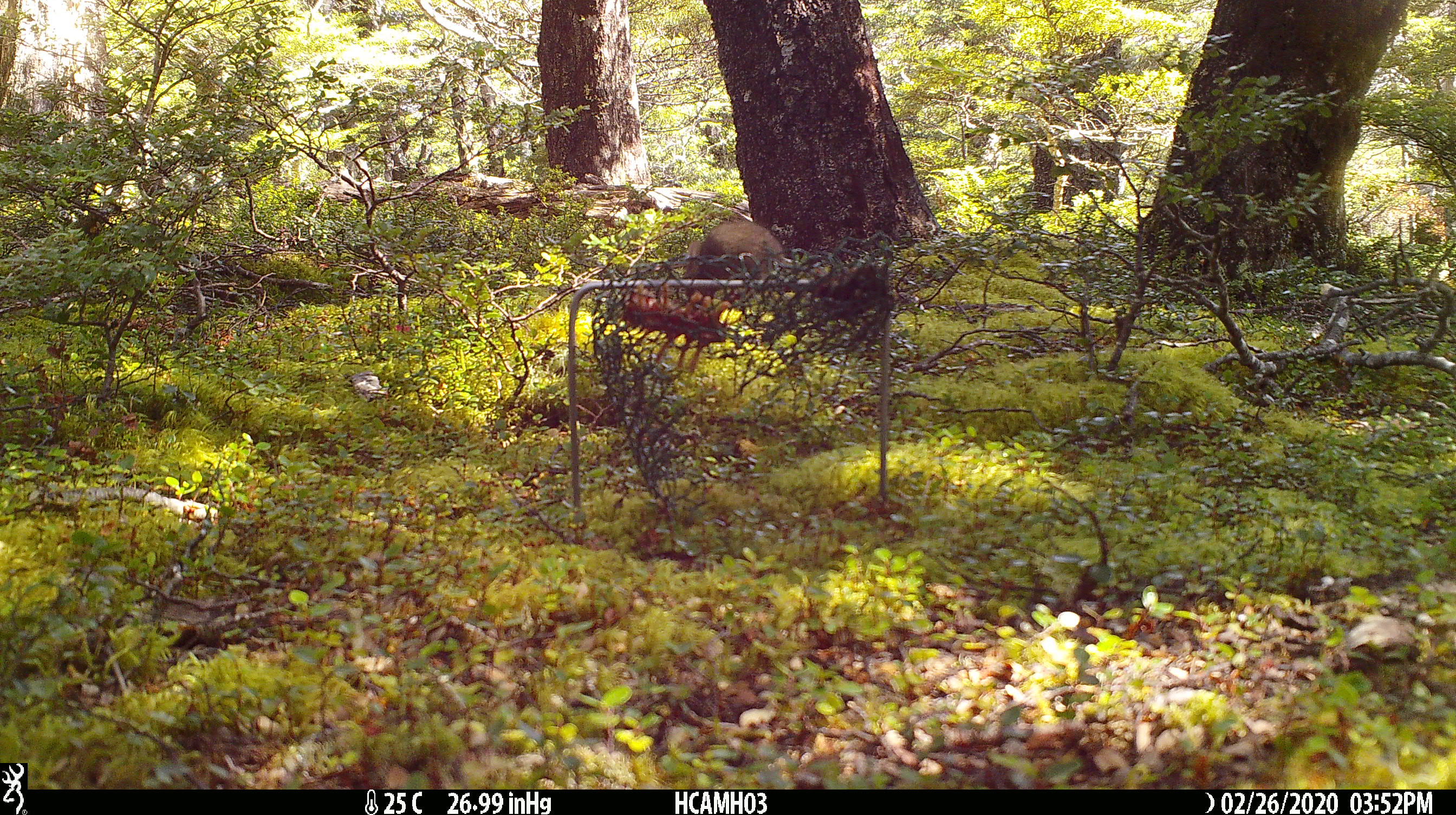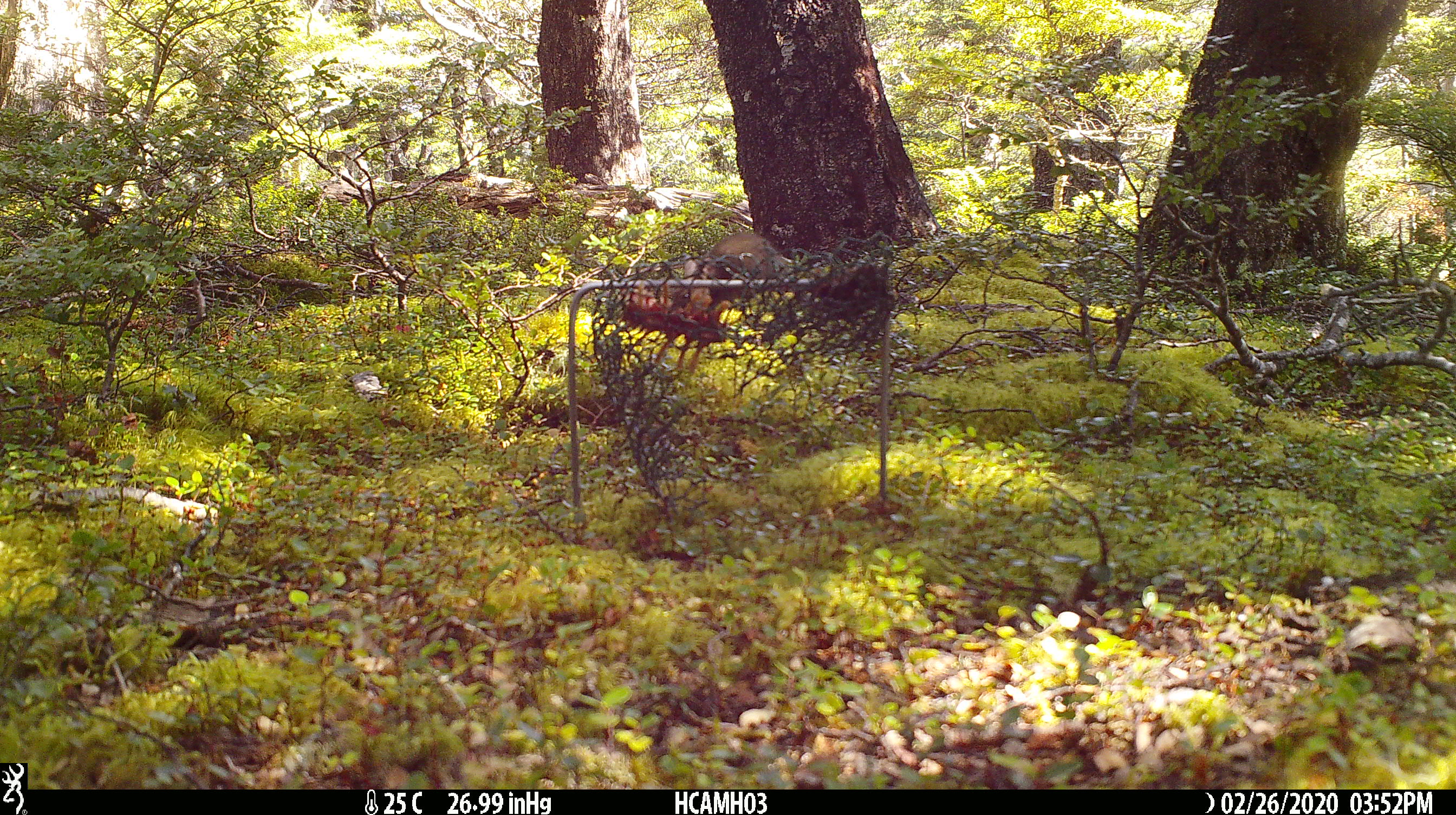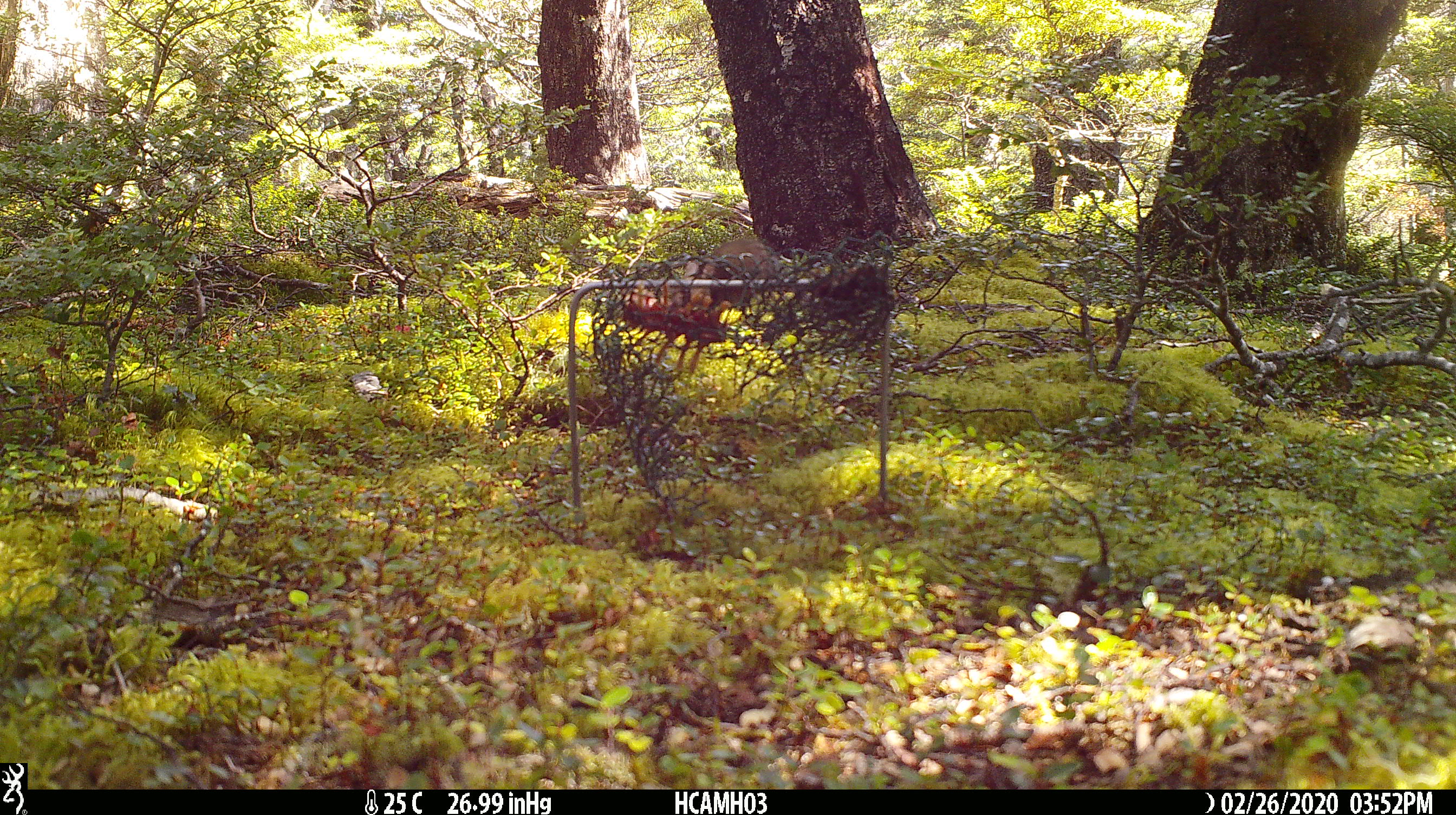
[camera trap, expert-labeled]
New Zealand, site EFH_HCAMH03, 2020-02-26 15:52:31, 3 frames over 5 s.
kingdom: Animalia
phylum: Chordata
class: Mammalia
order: Rodentia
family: Muridae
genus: Mus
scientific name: Mus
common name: mouse